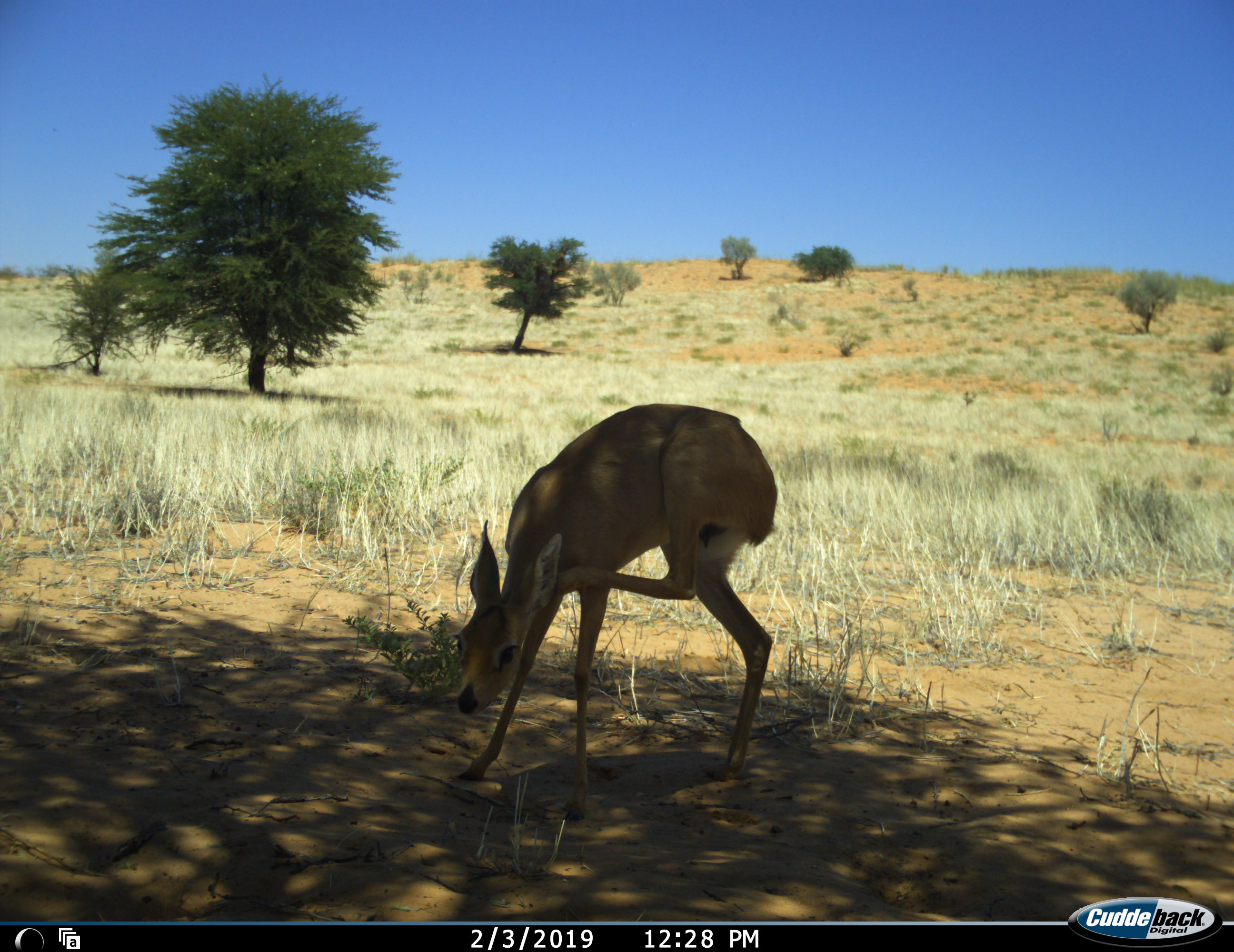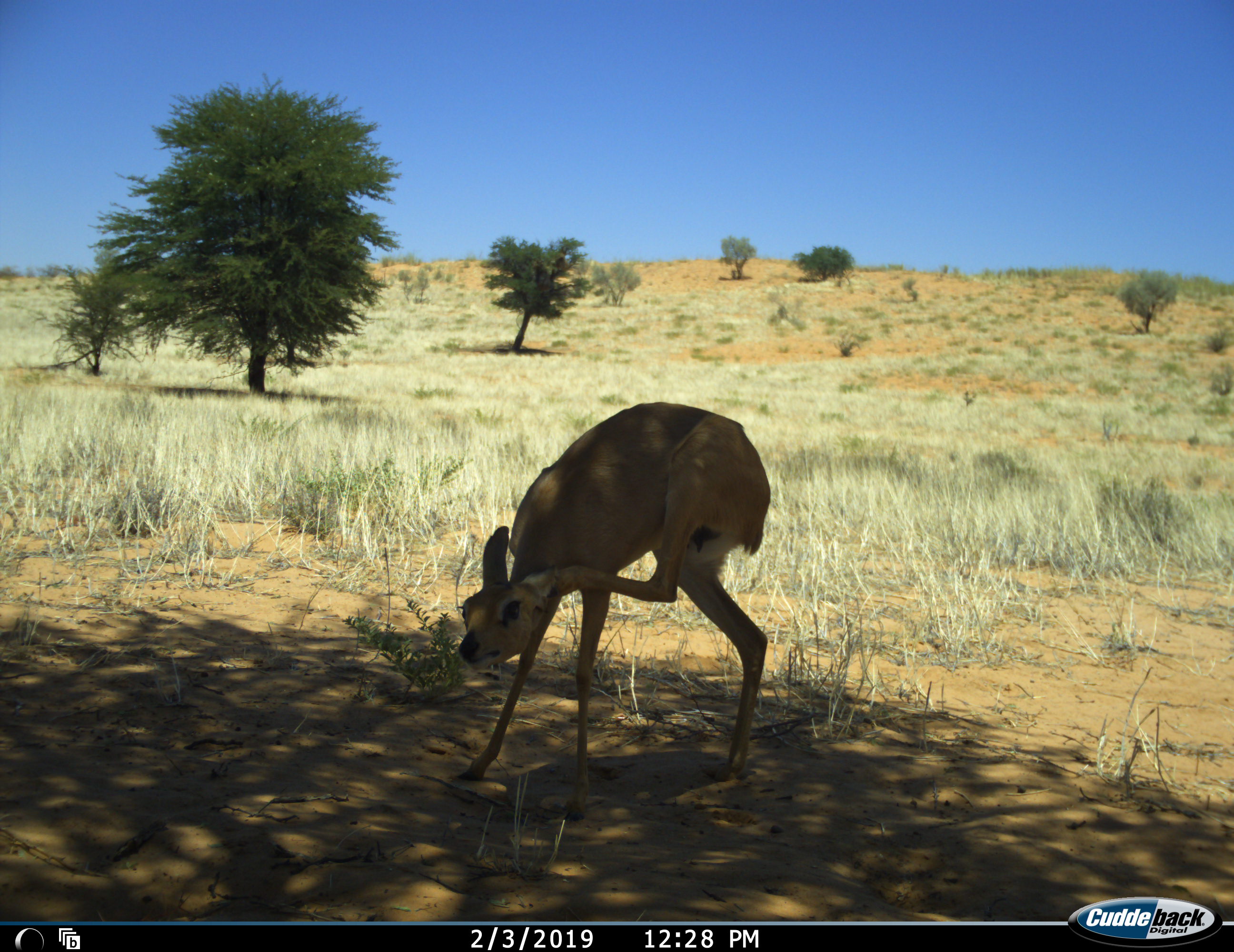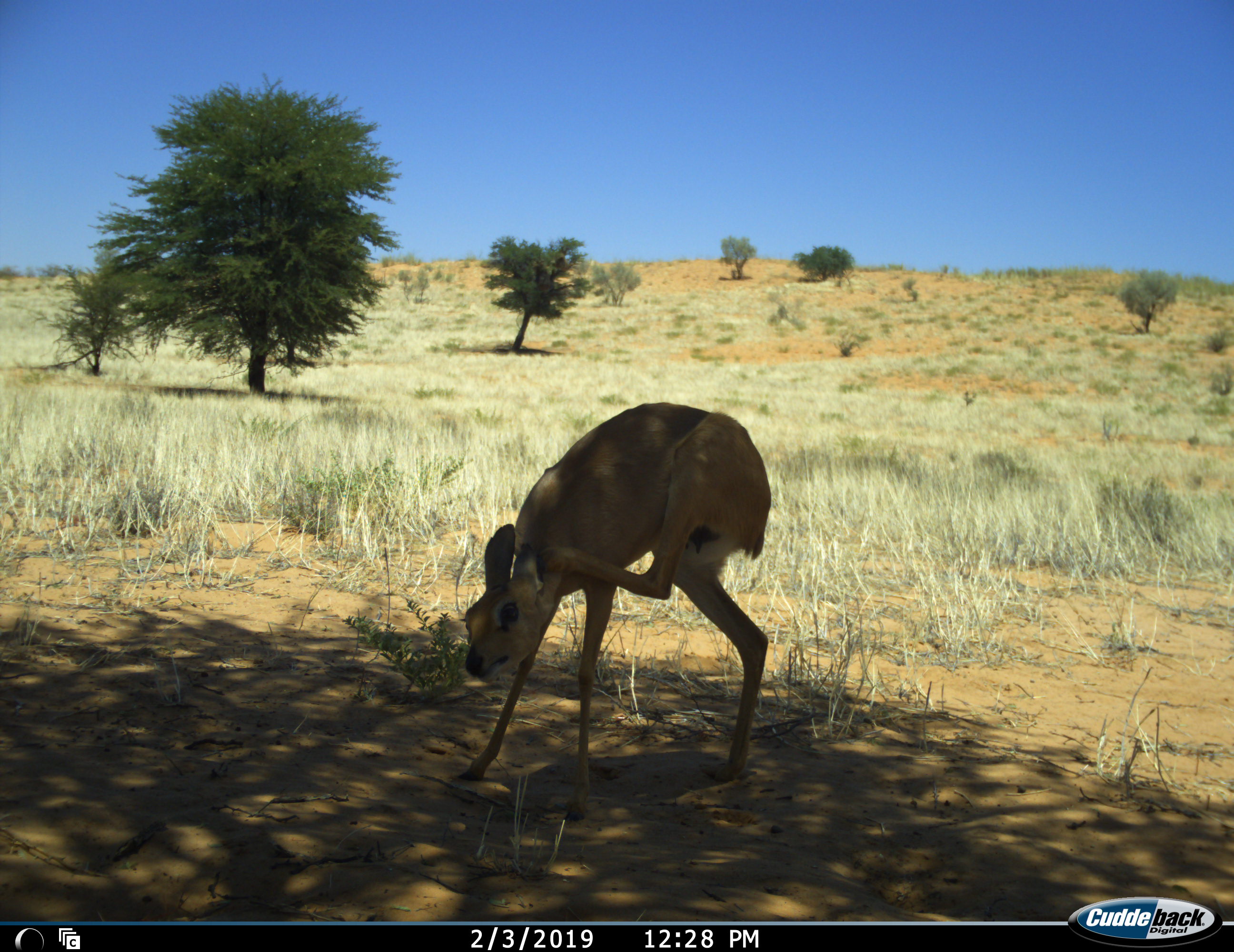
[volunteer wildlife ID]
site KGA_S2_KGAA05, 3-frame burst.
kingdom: Animalia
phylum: Chordata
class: Mammalia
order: Artiodactyla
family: Bovidae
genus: Raphicerus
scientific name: Raphicerus campestris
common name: steenbok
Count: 1.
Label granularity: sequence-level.